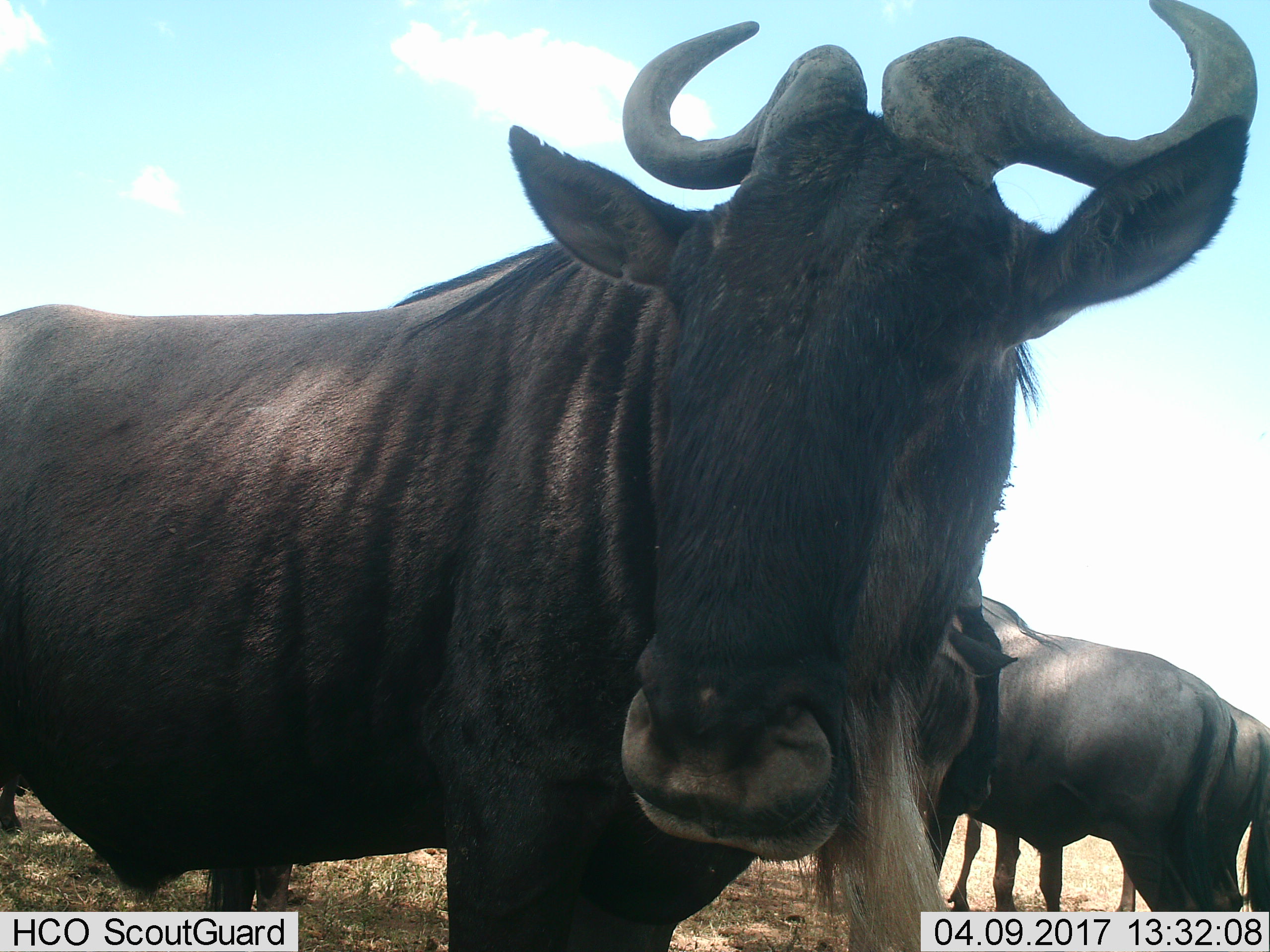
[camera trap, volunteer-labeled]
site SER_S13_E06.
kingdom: Animalia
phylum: Chordata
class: Mammalia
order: Artiodactyla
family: Bovidae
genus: Connochaetes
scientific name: Connochaetes taurinus taurinus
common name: blue wildebeest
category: wildebeestblue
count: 4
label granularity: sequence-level